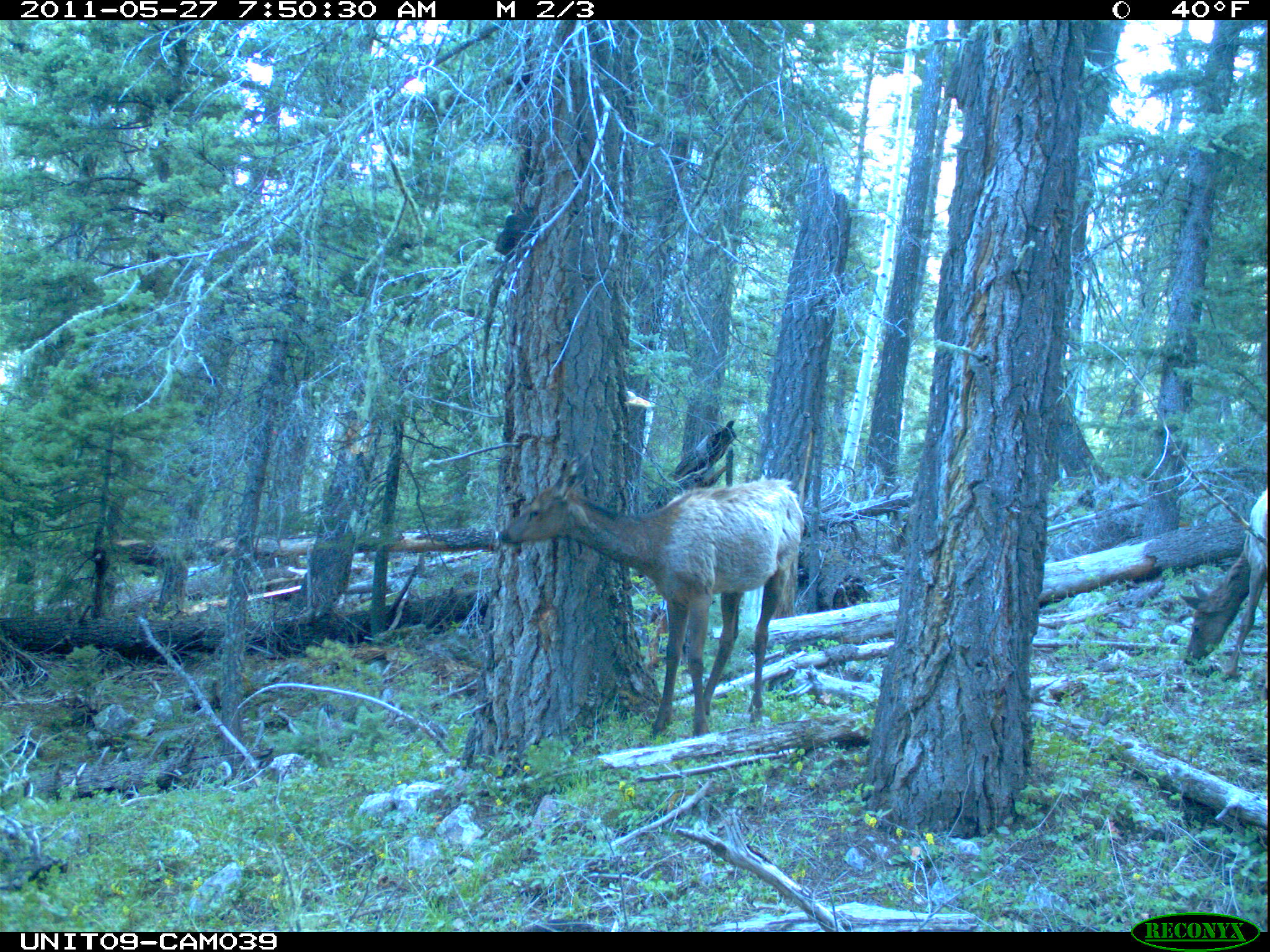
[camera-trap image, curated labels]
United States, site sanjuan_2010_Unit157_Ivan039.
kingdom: Animalia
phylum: Chordata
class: Mammalia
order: Artiodactyla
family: Cervidae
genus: Cervus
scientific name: Cervus elaphus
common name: red deer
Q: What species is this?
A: Cervus elaphus (red deer).